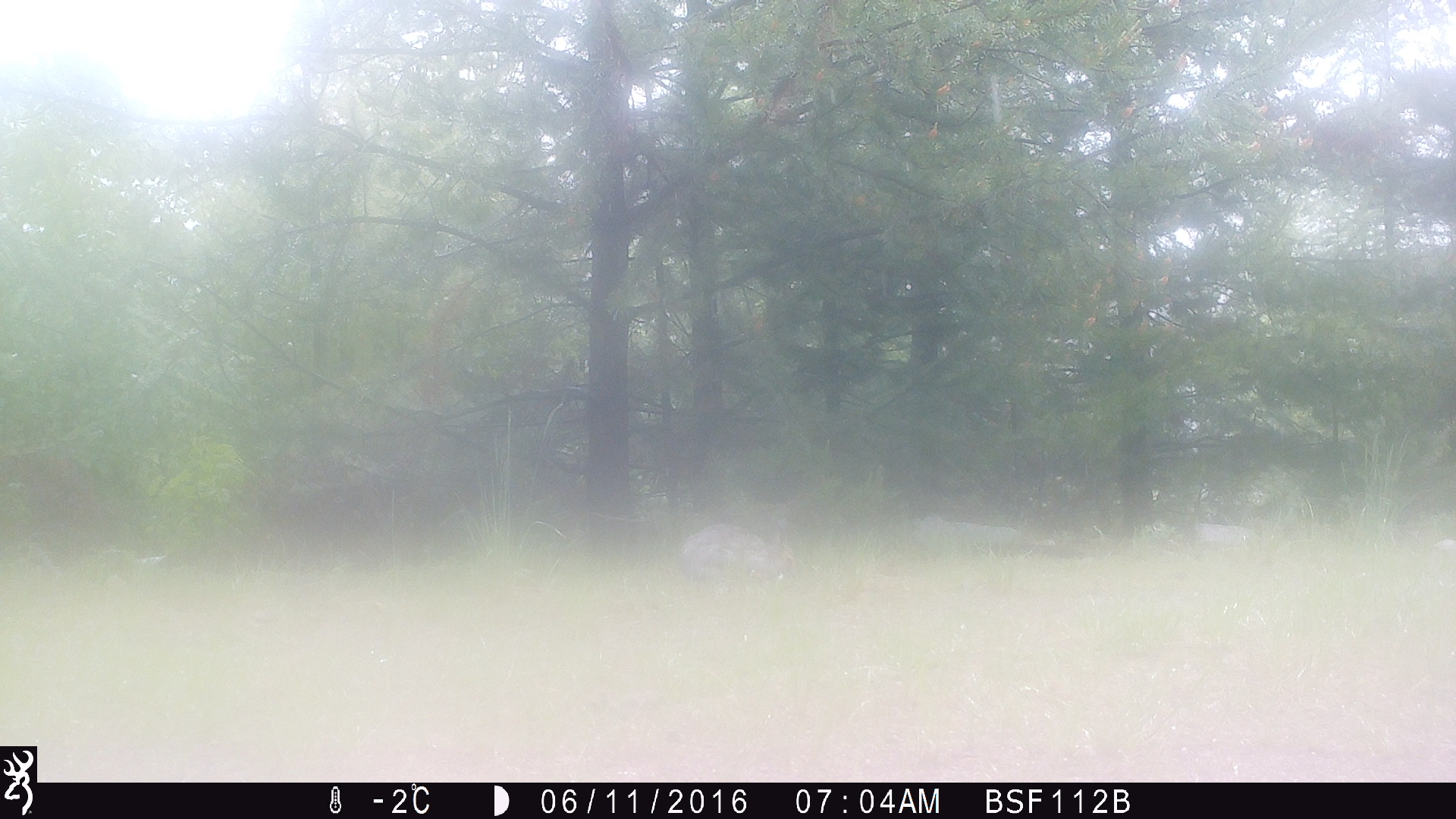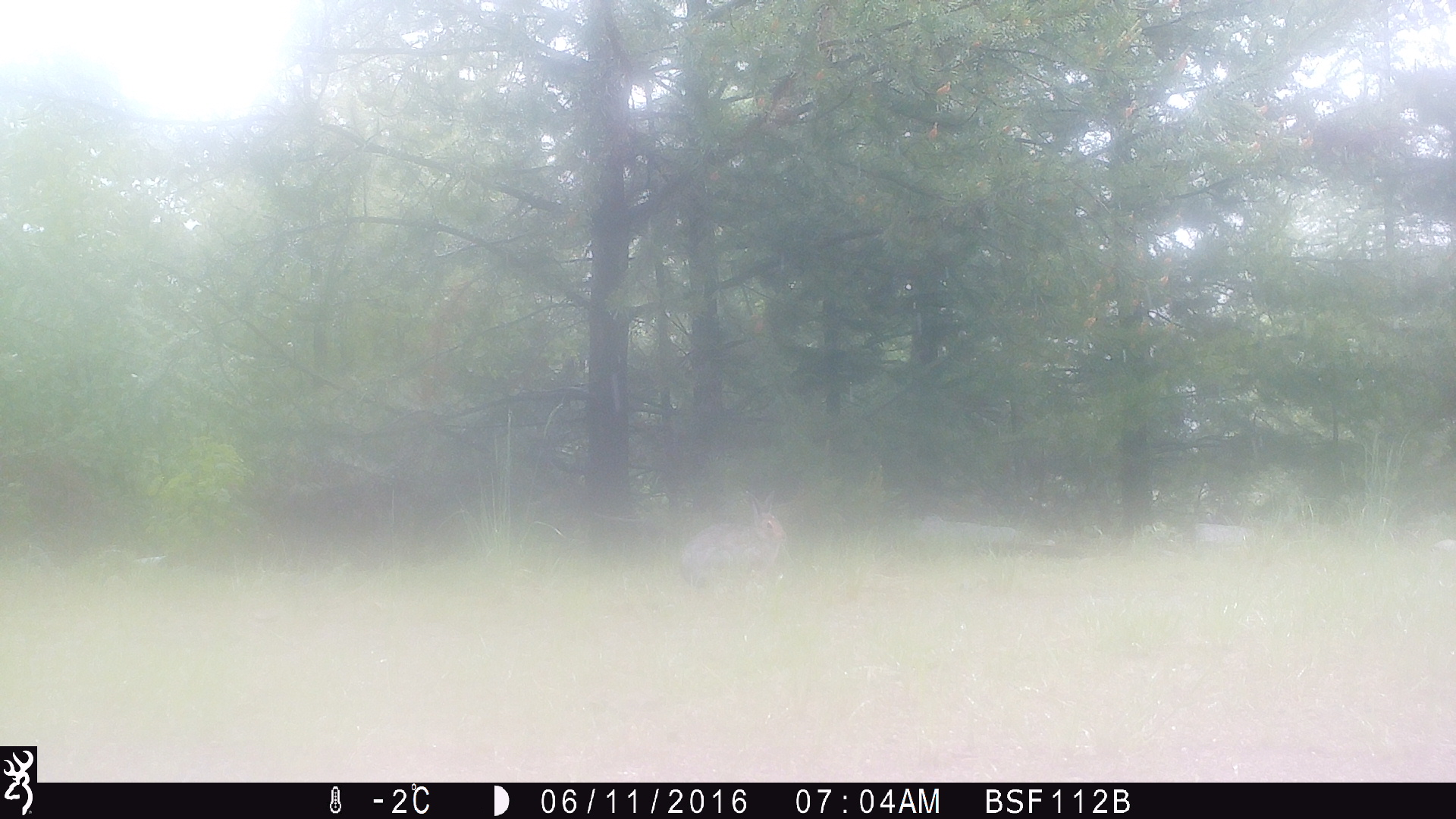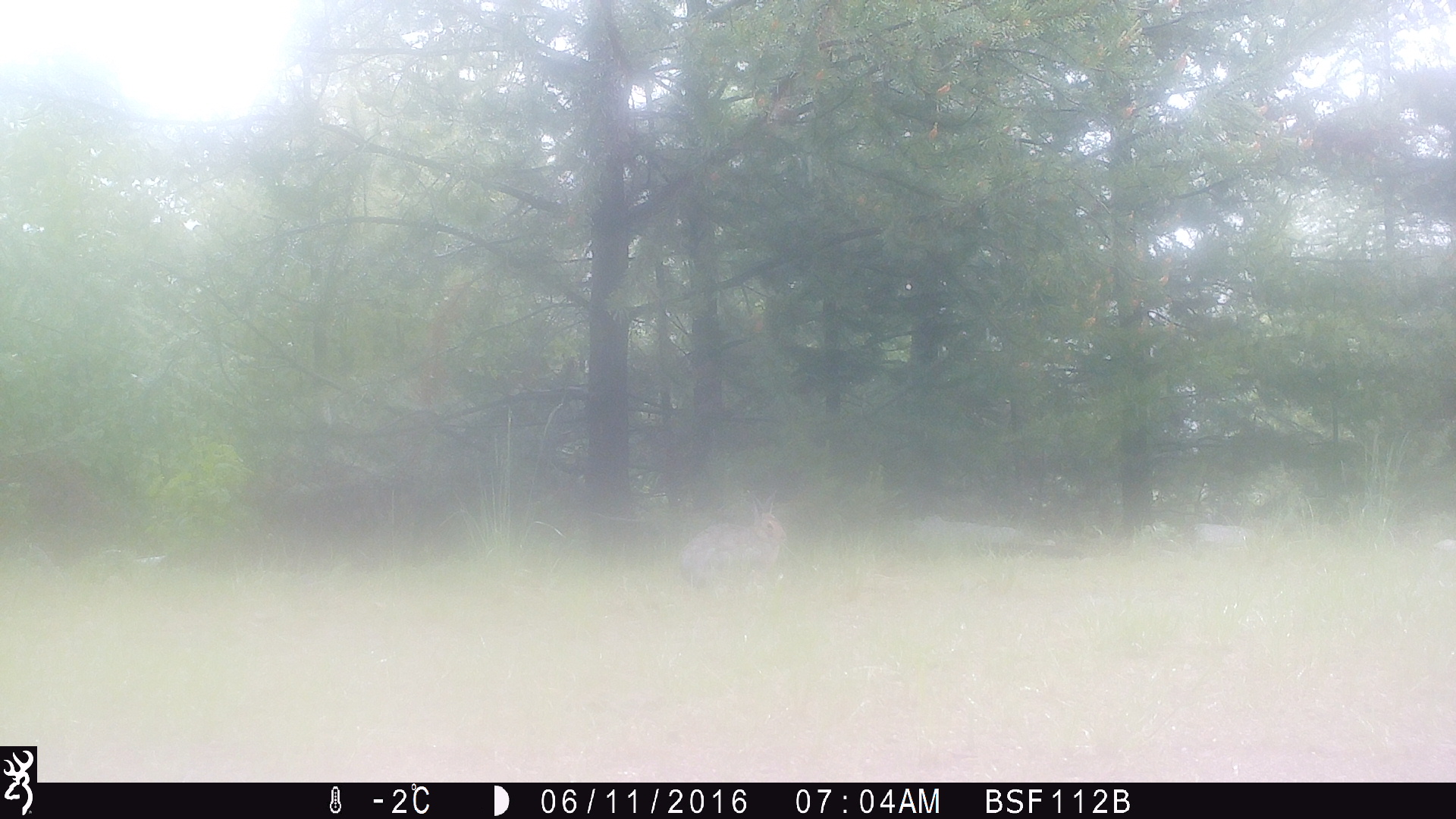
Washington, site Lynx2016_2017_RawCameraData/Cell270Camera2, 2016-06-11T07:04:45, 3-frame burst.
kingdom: Animalia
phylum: Chordata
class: Mammalia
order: Lagomorpha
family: Leporidae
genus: Lepus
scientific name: Lepus americanus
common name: snowshoe hare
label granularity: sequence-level